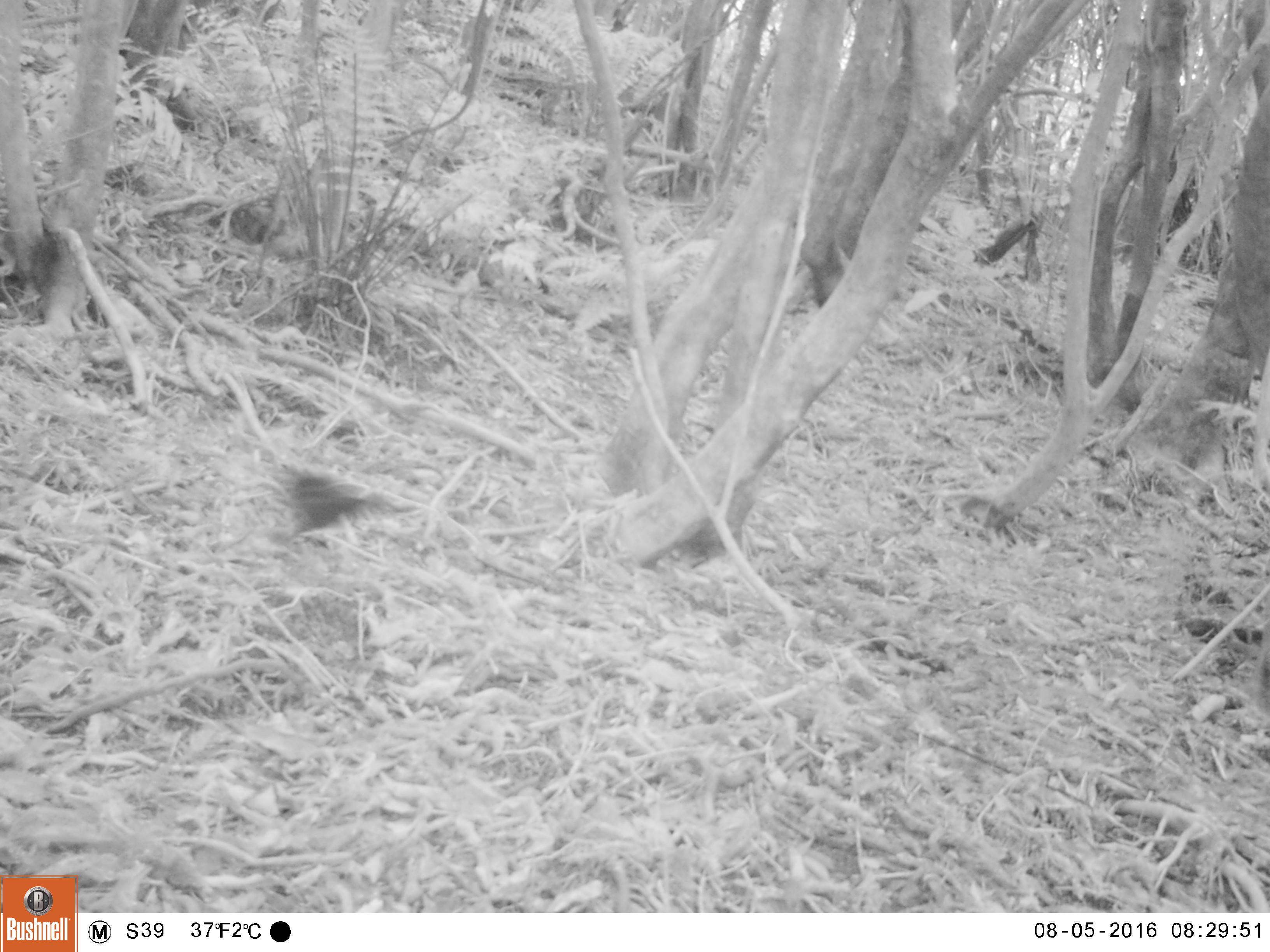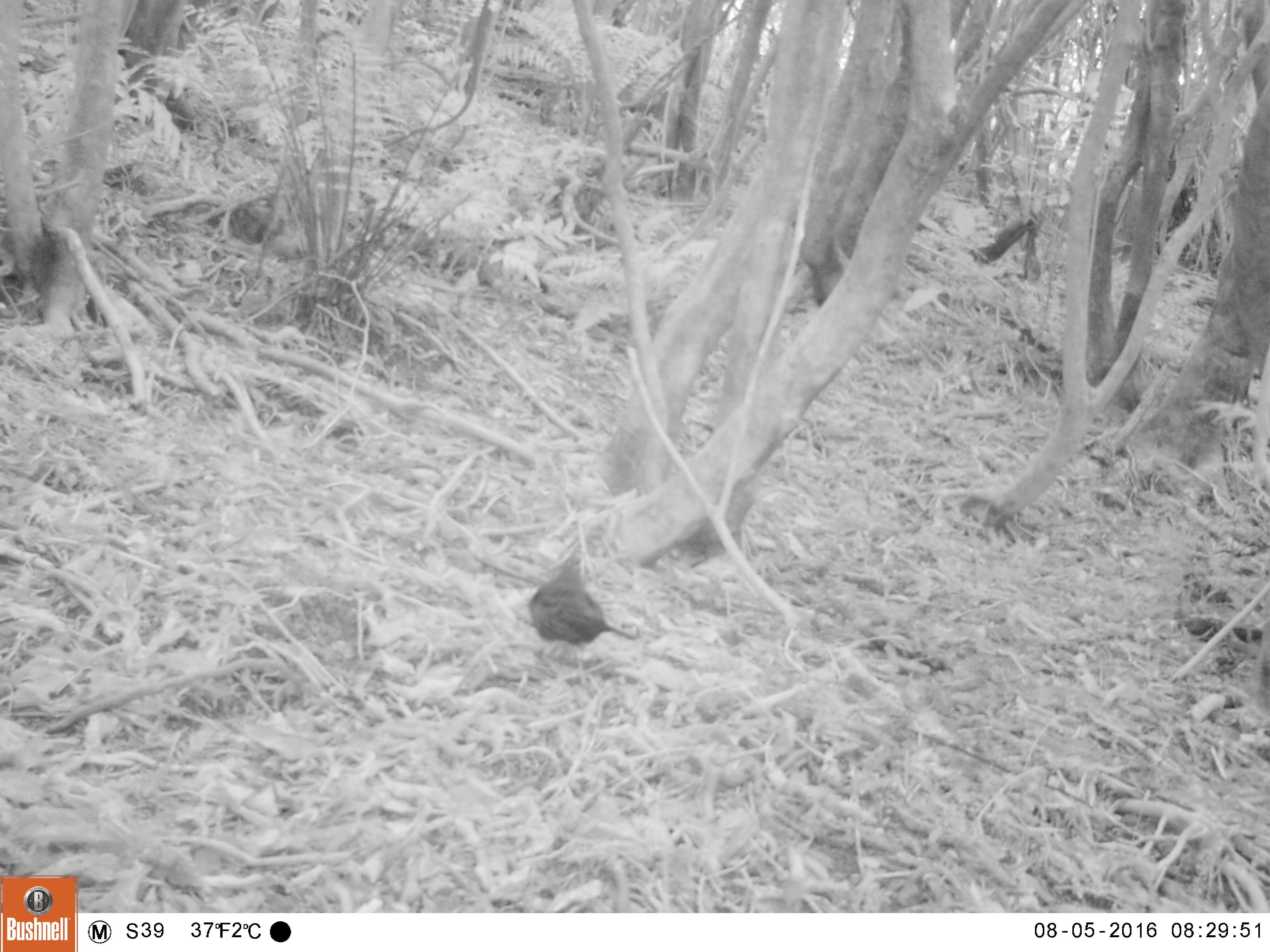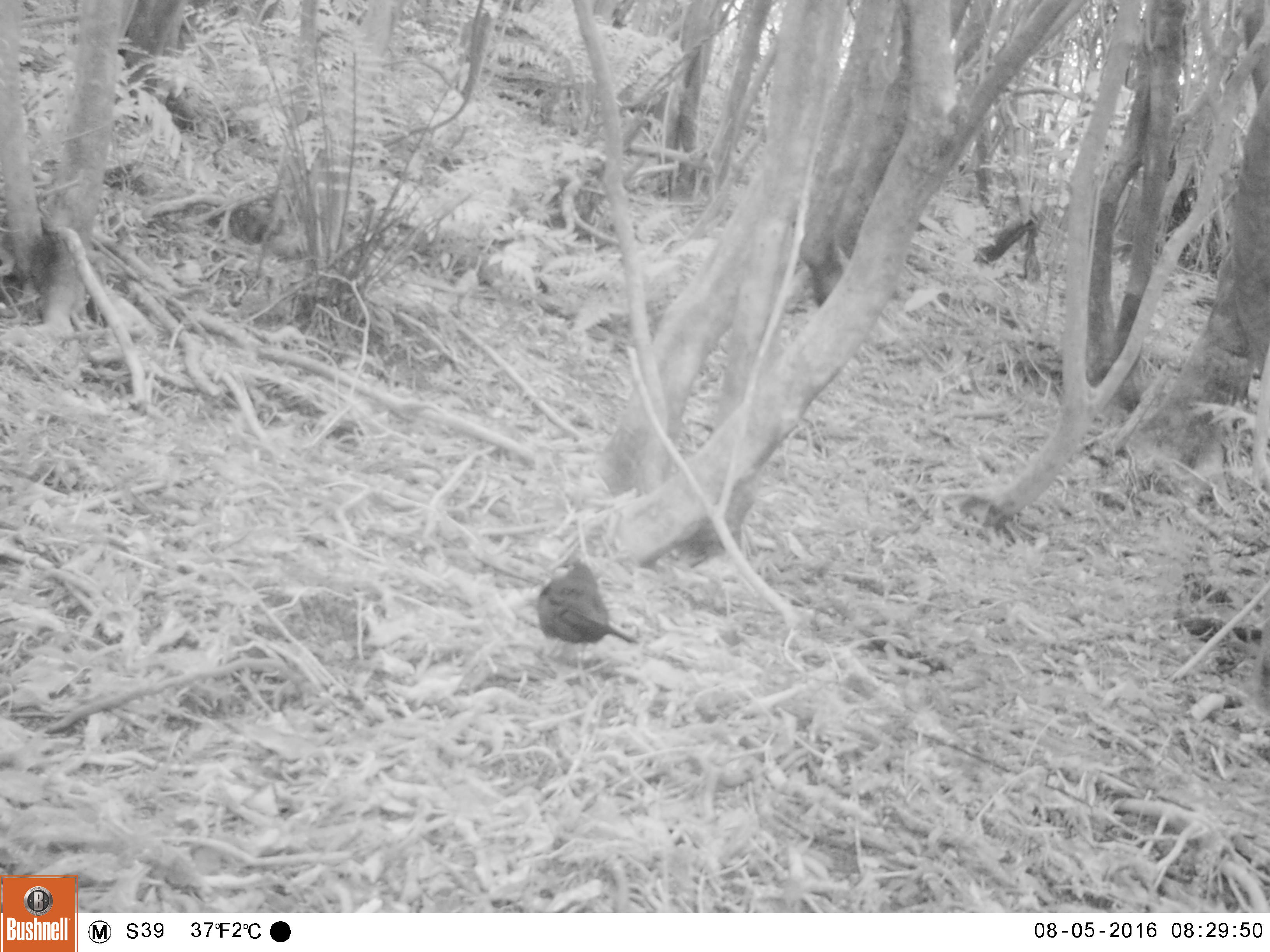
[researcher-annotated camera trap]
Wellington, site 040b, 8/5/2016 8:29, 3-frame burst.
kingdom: Animalia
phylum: Chordata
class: Aves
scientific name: Aves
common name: bird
Bird (Aves).